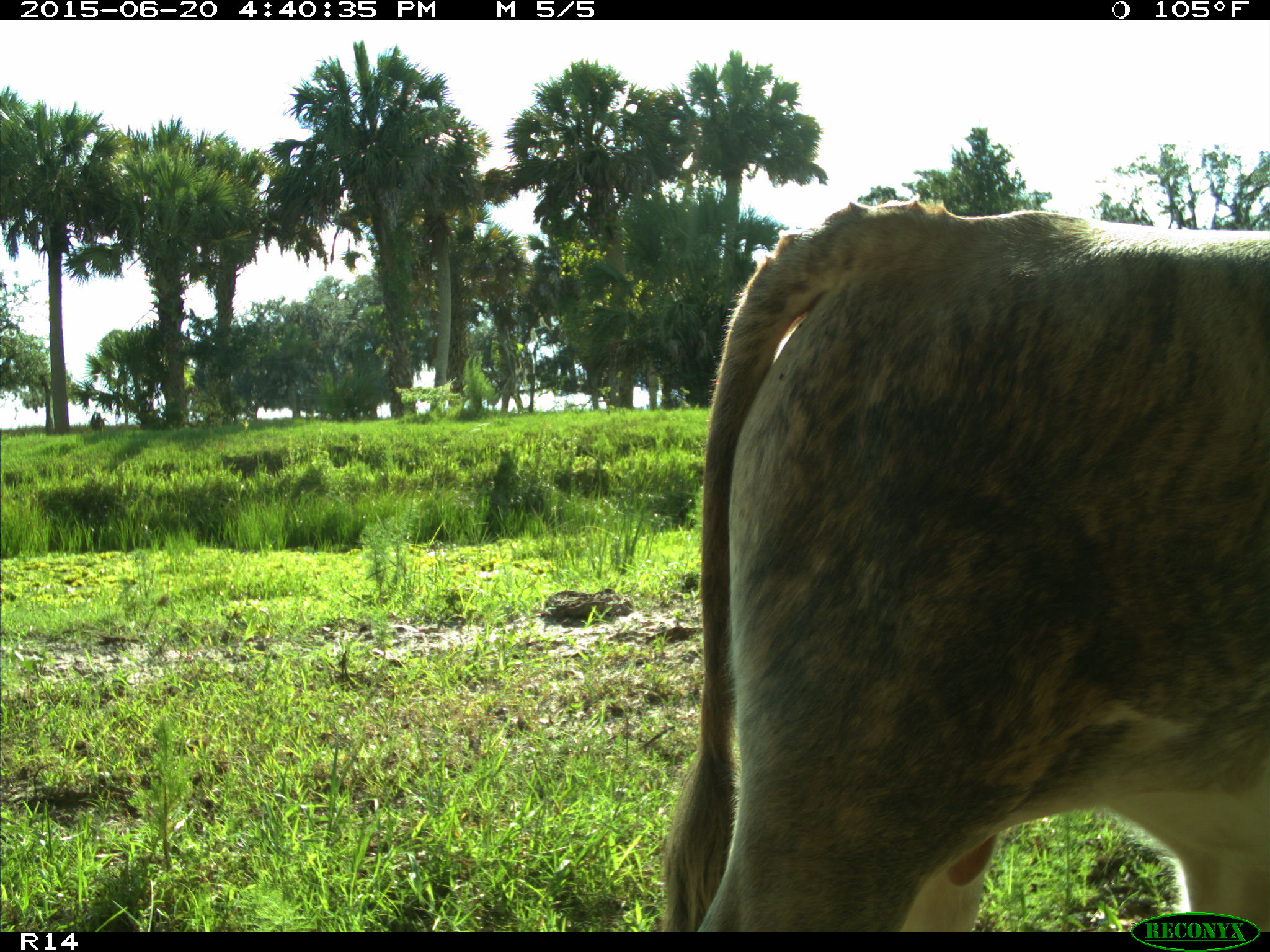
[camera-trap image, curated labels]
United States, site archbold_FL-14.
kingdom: Animalia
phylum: Chordata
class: Mammalia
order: Artiodactyla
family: Bovidae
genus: Bos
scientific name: Bos taurus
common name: domestic cow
Bos taurus (domestic cow).